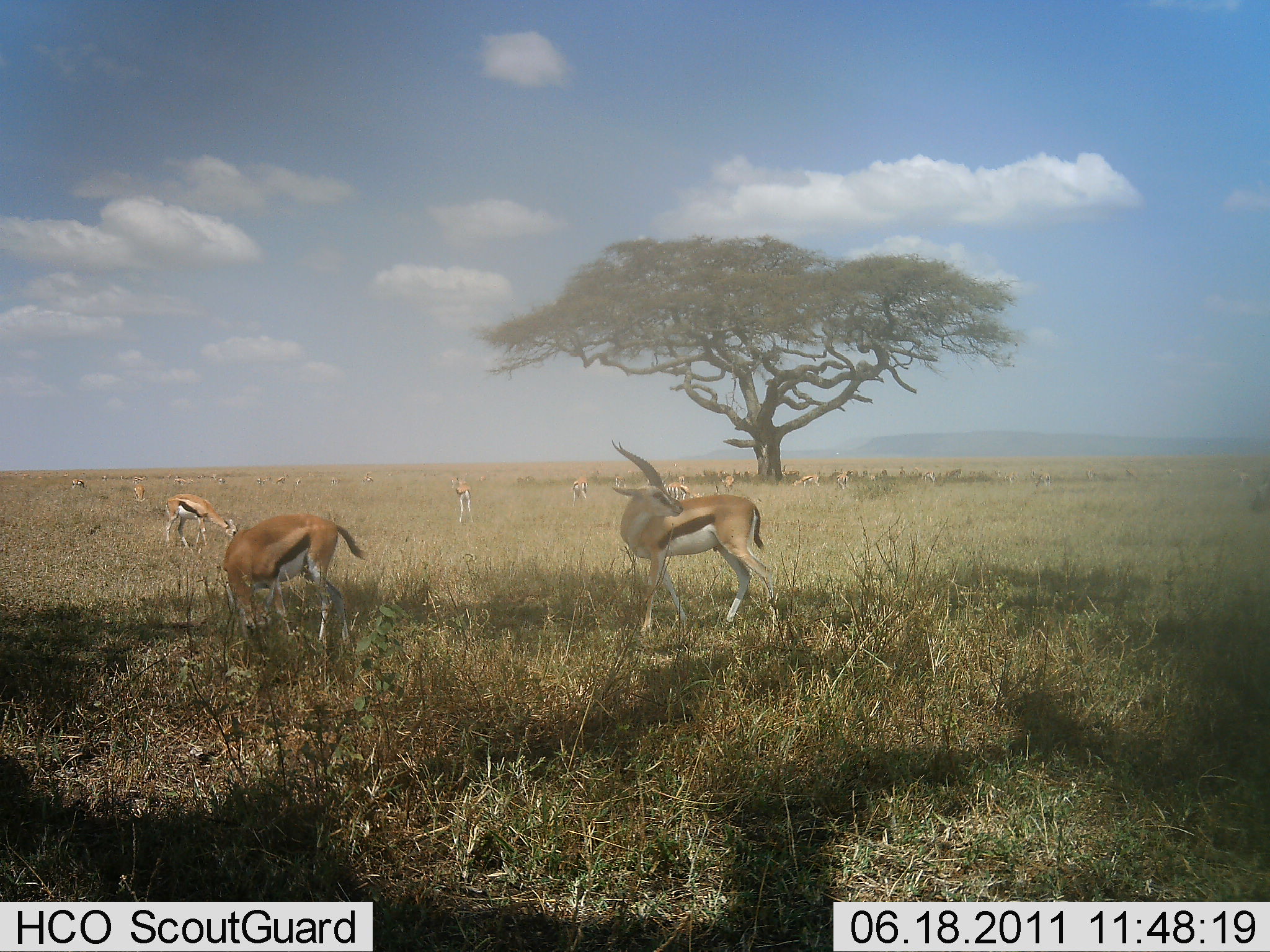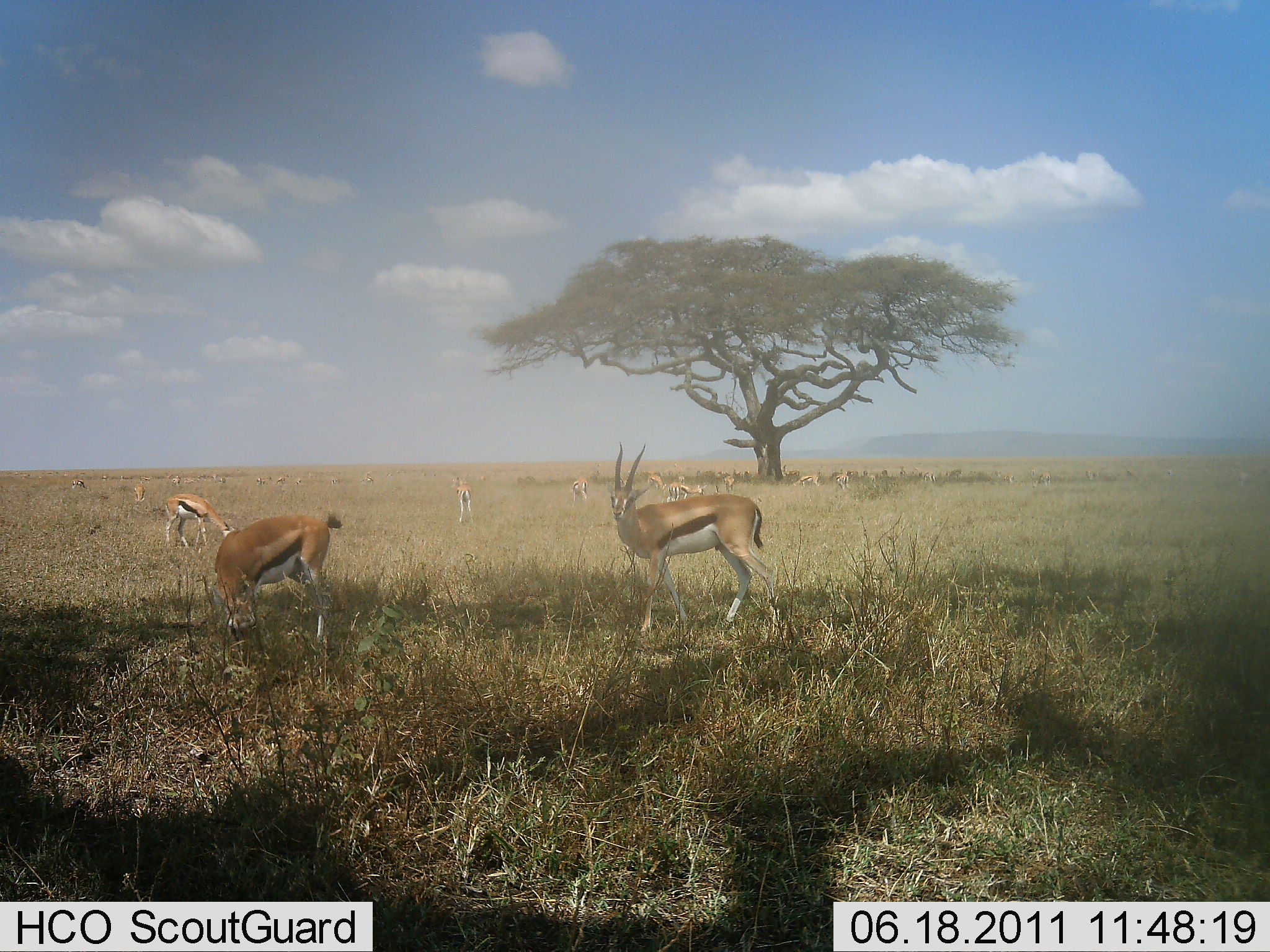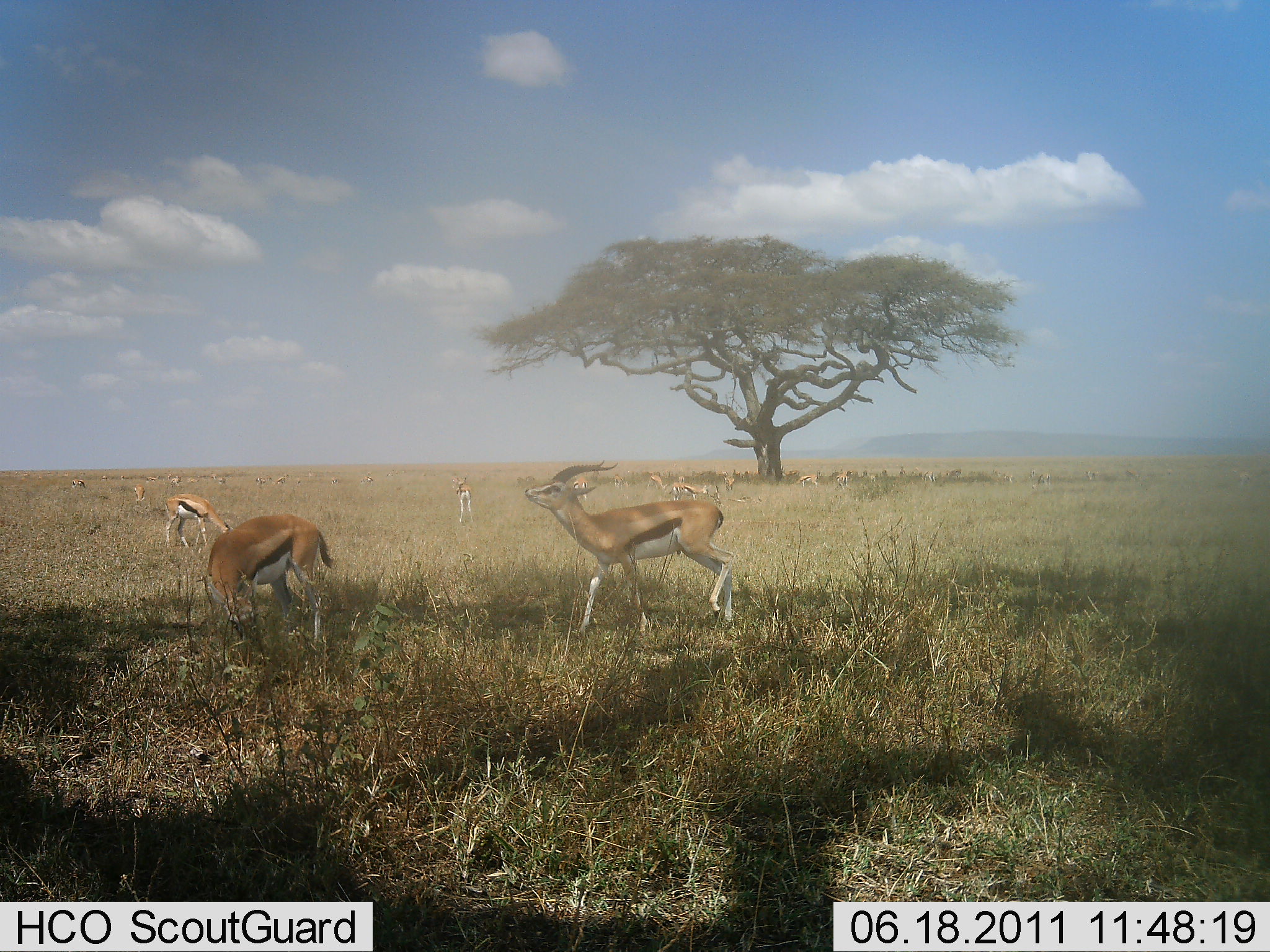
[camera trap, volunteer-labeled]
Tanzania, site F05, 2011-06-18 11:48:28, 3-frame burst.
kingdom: Animalia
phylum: Chordata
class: Mammalia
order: Artiodactyla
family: Bovidae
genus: Eudorcas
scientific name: Eudorcas thomsonii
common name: thomson's gazelle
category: gazellethomsons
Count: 11-50.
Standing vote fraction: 67%.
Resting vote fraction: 0%.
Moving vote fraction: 33%.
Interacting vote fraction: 8%.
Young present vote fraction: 0%.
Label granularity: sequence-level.